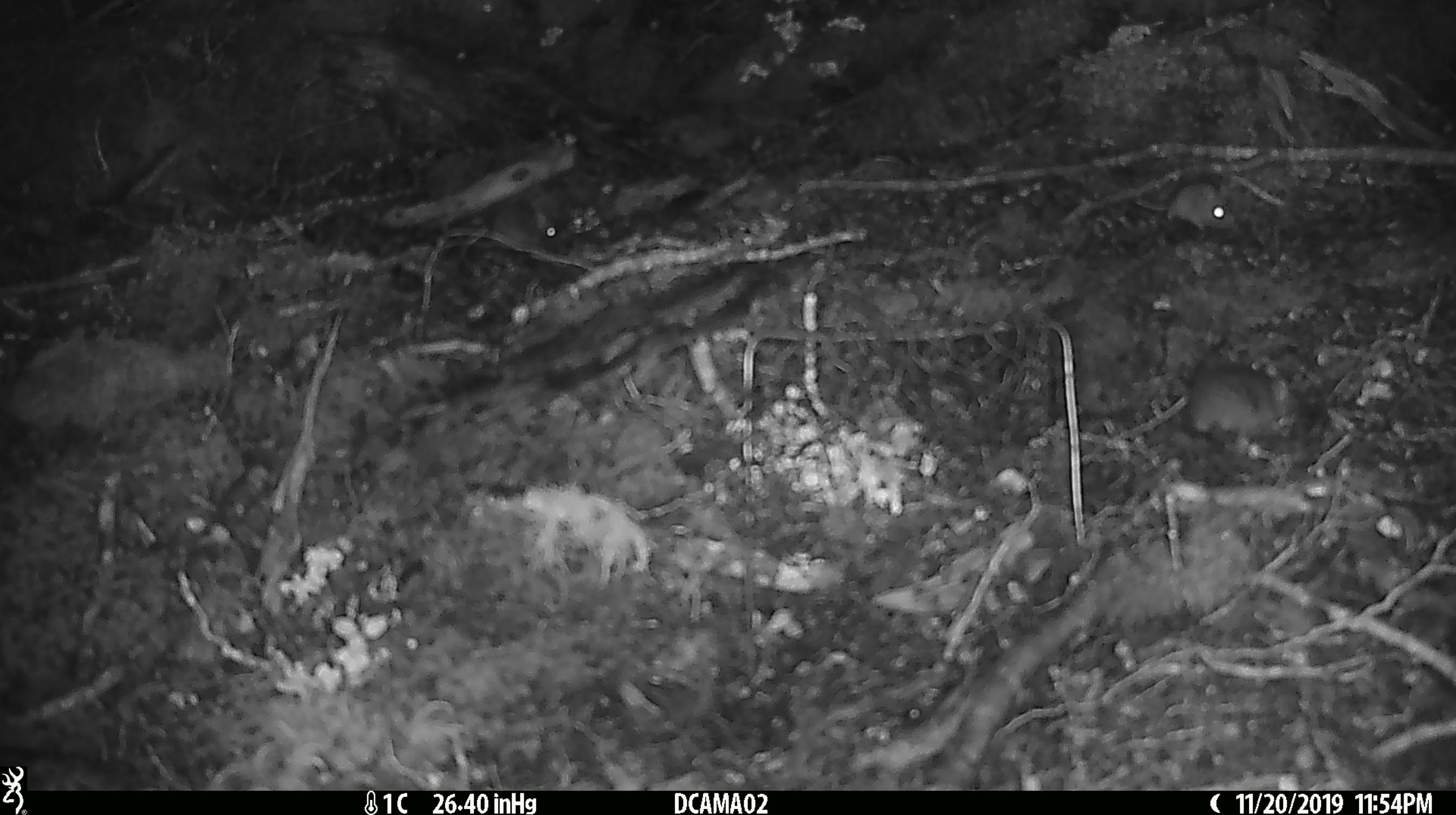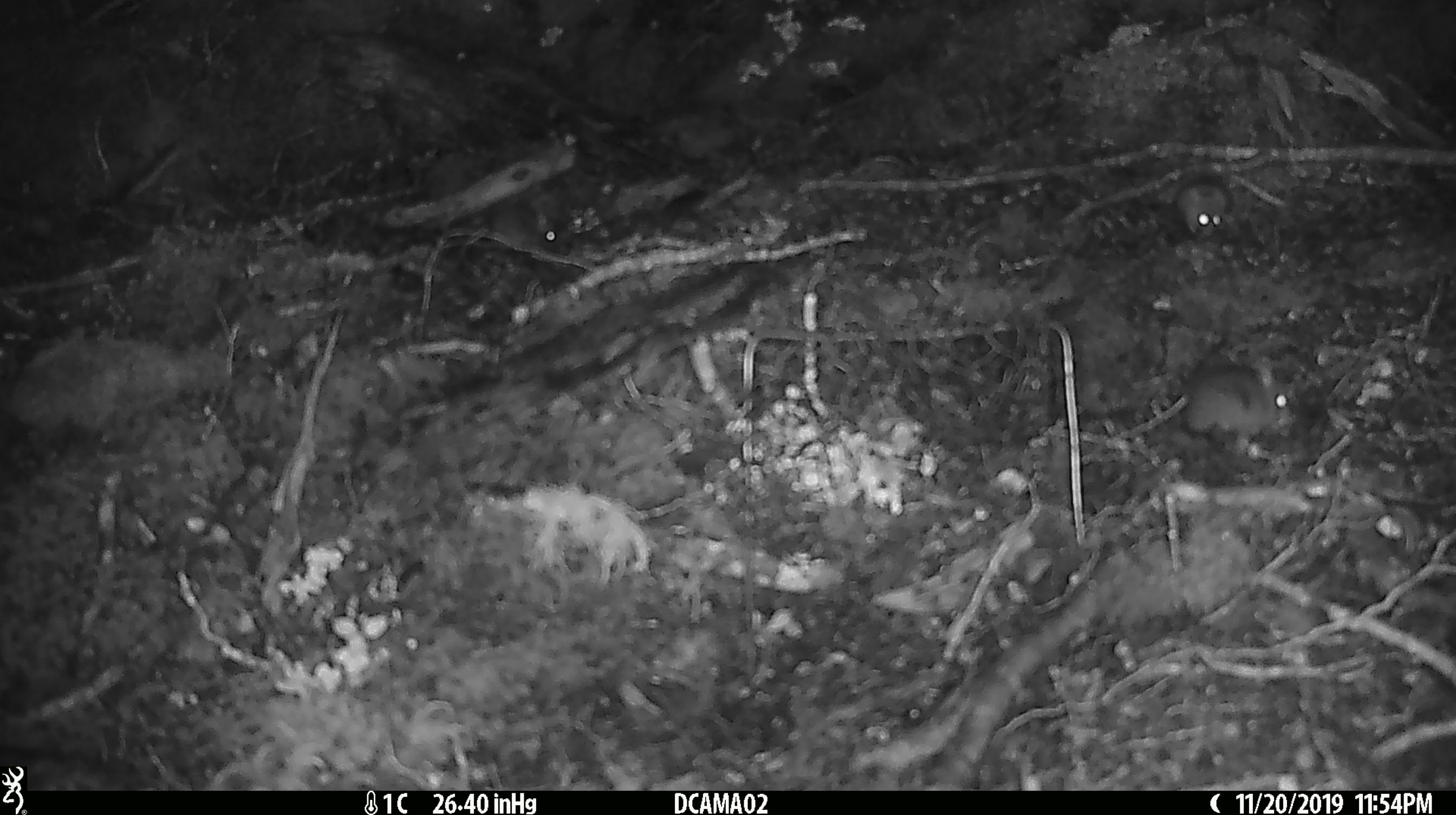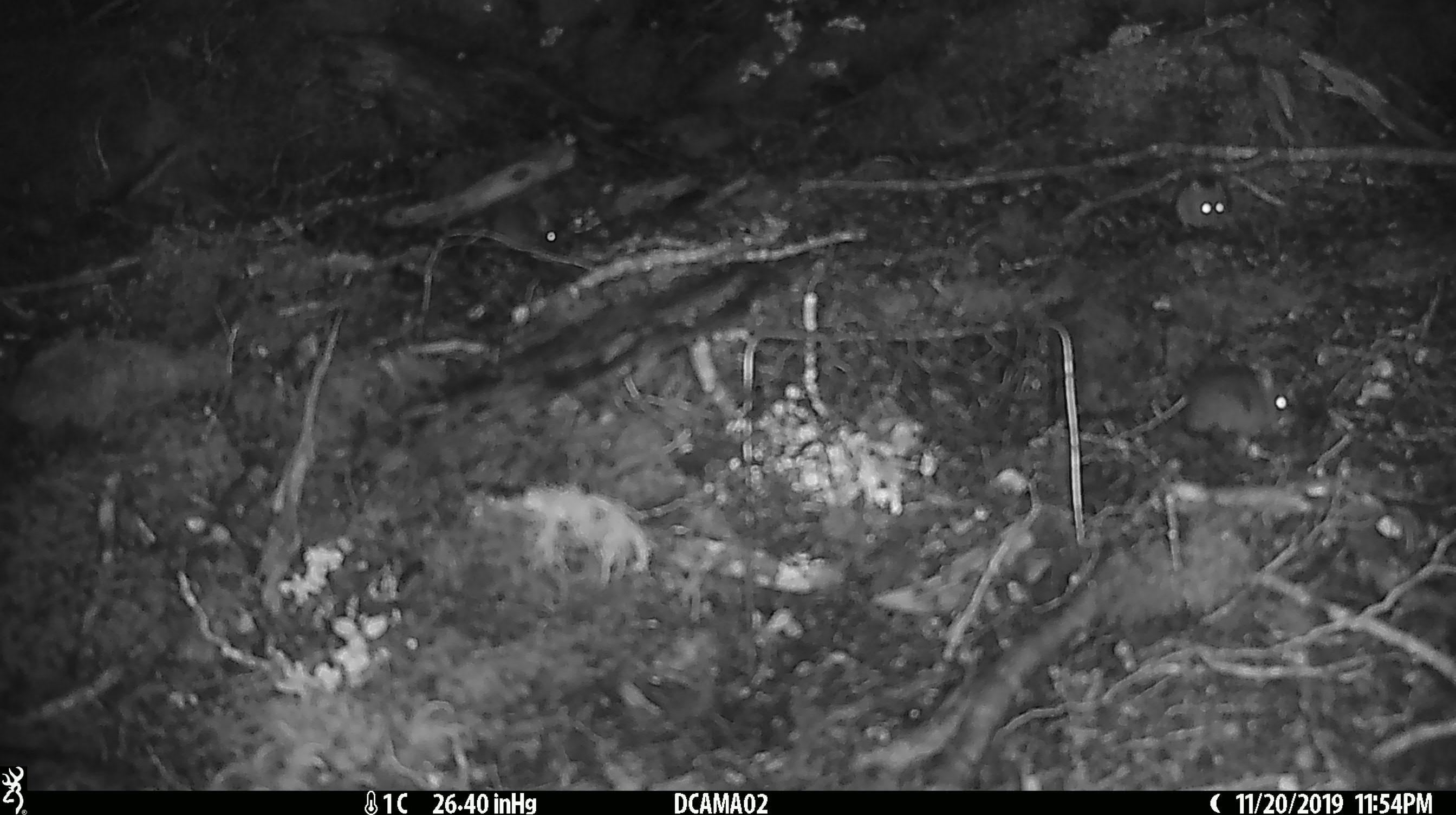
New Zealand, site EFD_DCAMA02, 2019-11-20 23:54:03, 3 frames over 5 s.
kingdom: Animalia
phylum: Chordata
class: Mammalia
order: Rodentia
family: Muridae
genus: Mus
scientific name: Mus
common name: mouse